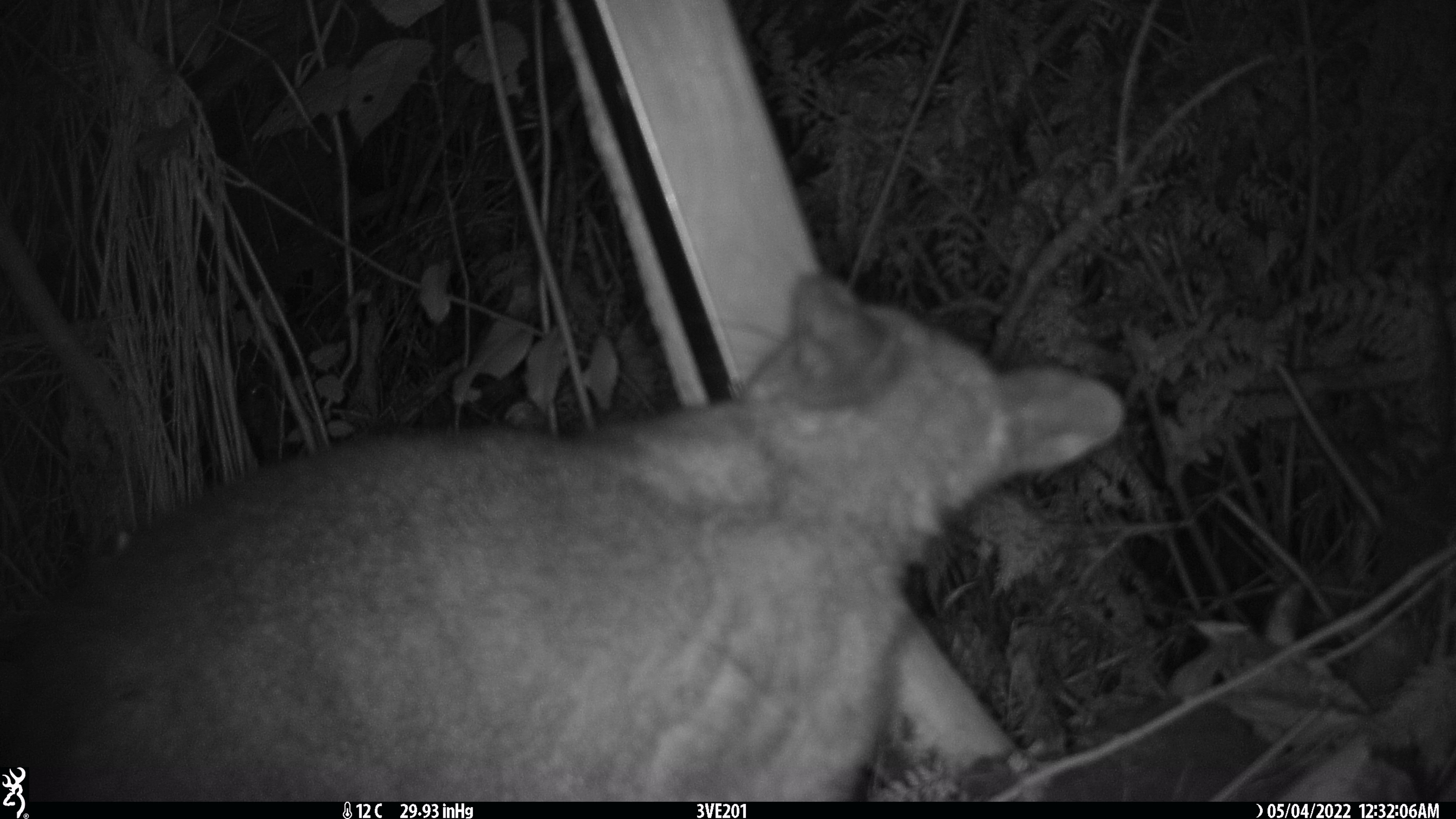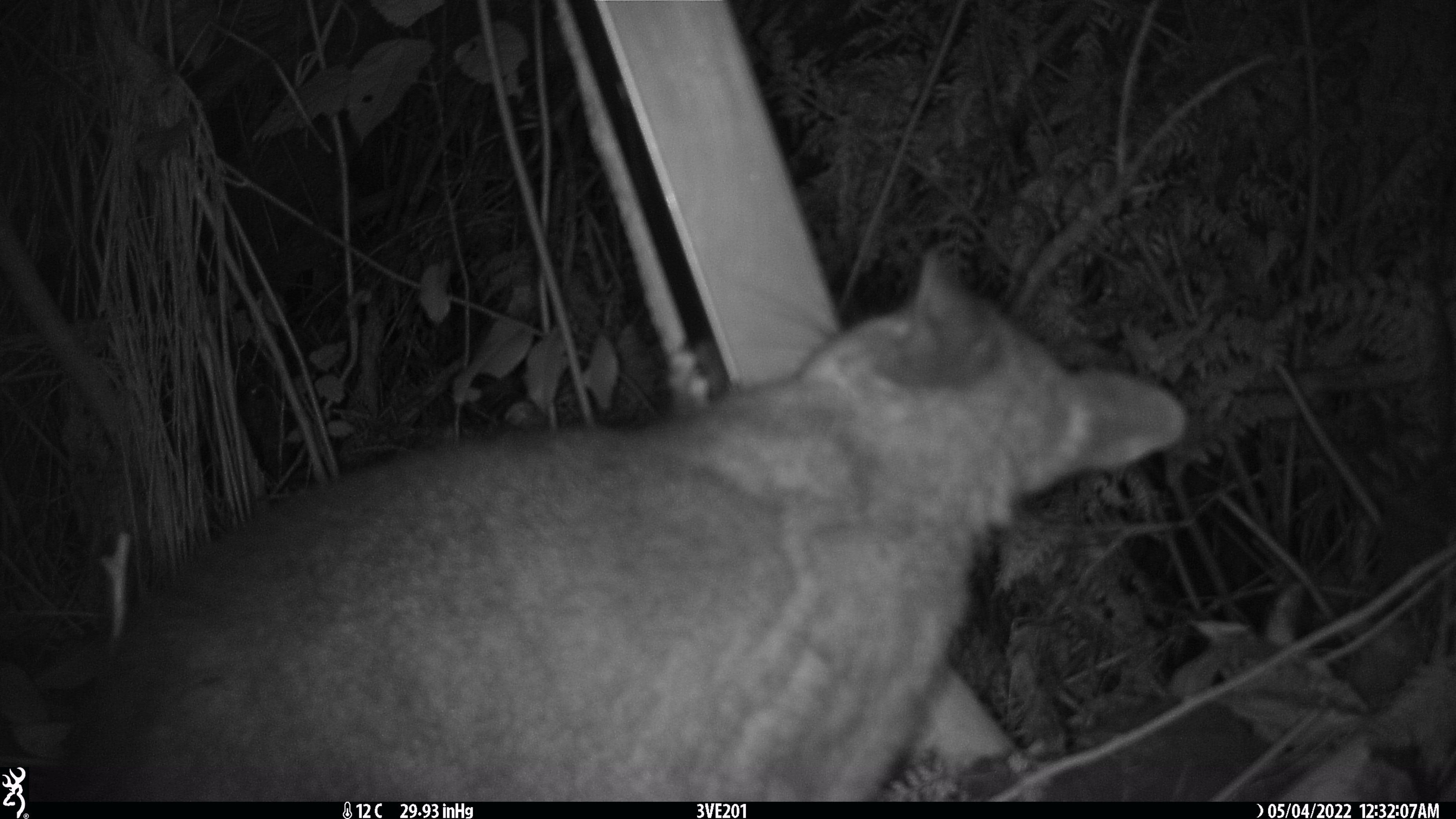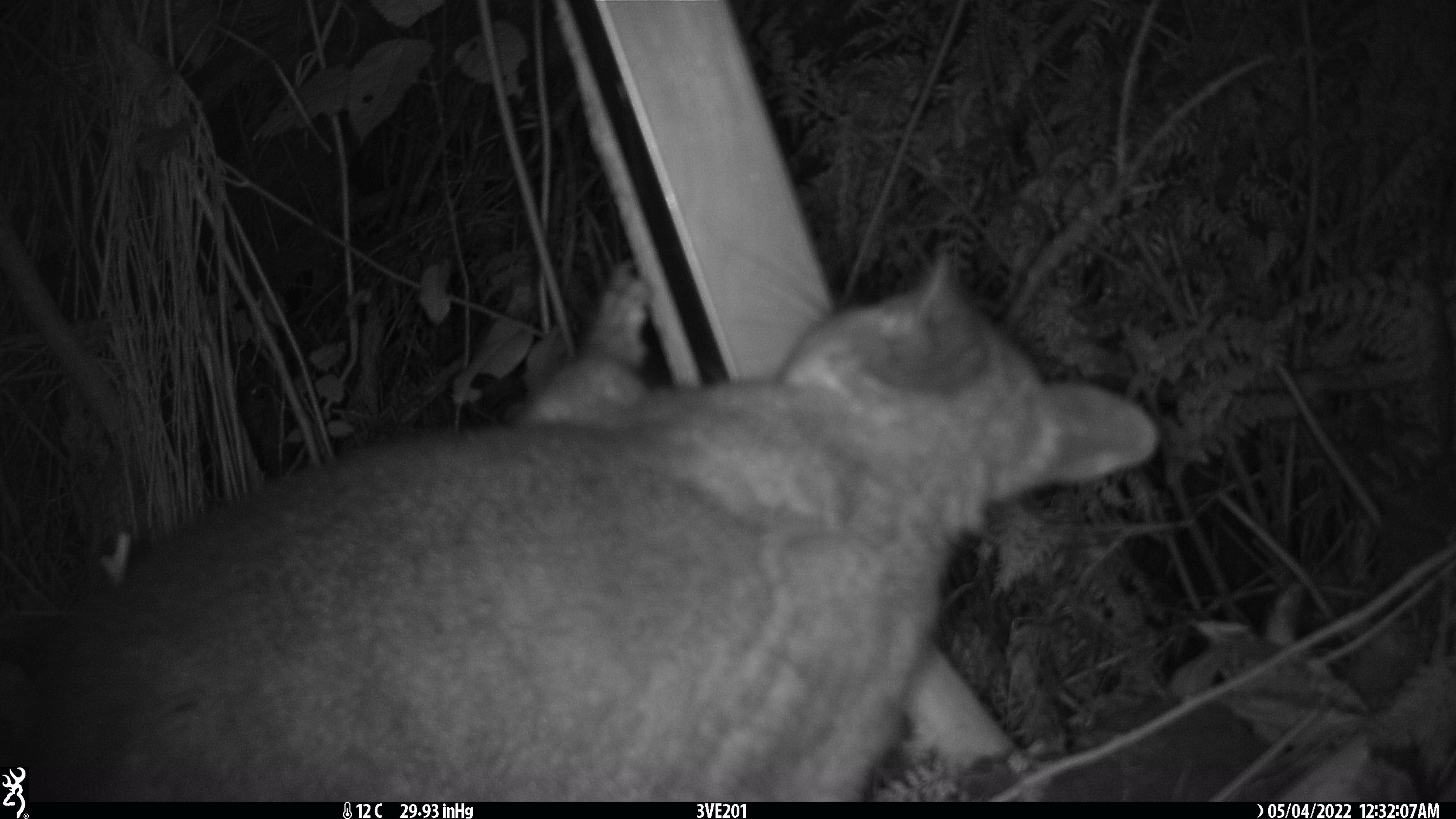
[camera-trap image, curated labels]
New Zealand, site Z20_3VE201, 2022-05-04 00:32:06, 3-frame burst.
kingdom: Animalia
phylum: Chordata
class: Mammalia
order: Diprotodontia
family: Phalangeridae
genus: Trichosurus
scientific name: Trichosurus vulpecula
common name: common brushtail possum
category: possum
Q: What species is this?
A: Possum (common brushtail possum) (Trichosurus vulpecula).